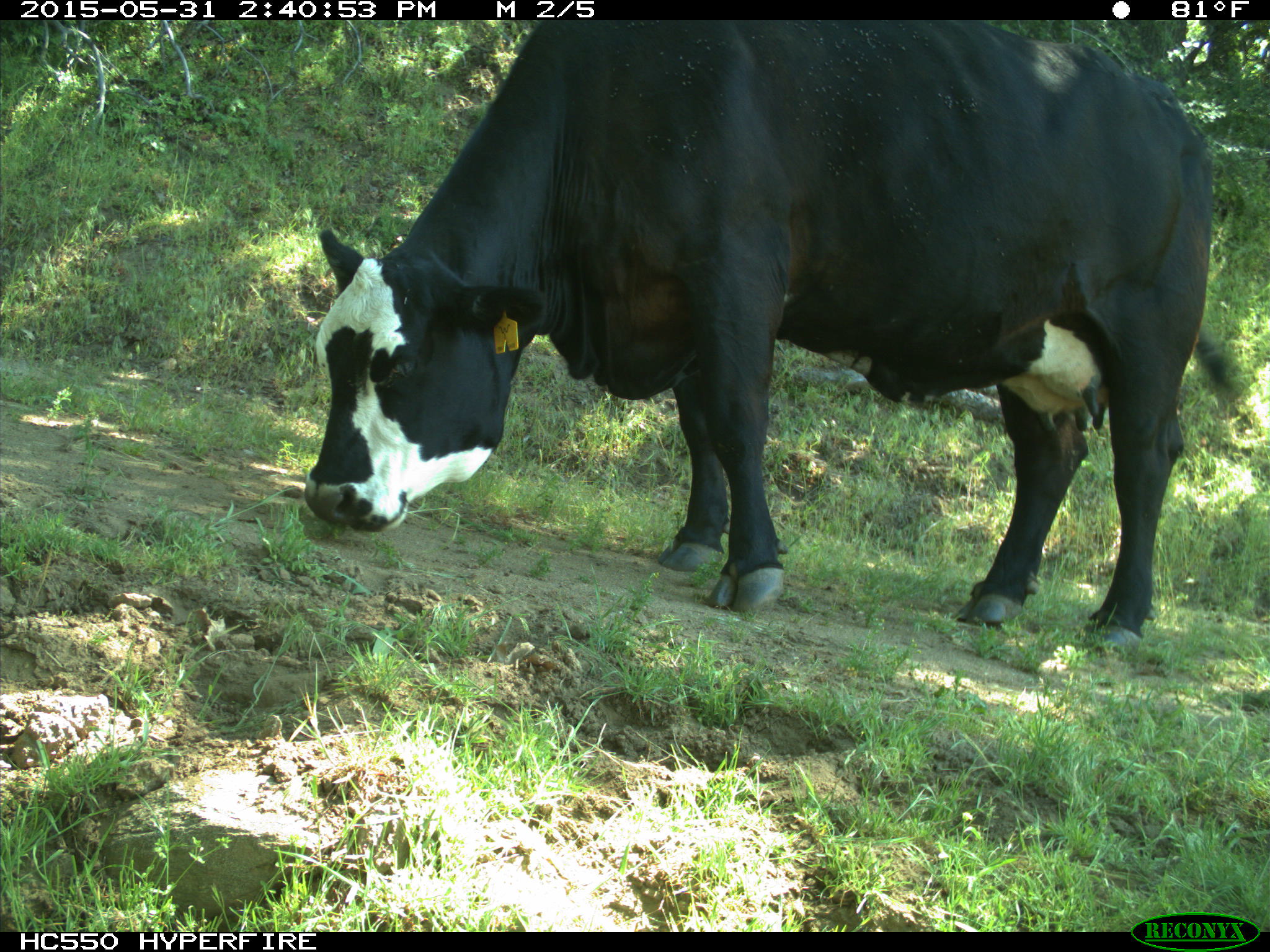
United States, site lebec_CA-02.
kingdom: Animalia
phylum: Chordata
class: Mammalia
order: Artiodactyla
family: Bovidae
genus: Bos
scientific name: Bos taurus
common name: domestic cow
Bos taurus (domestic cow).